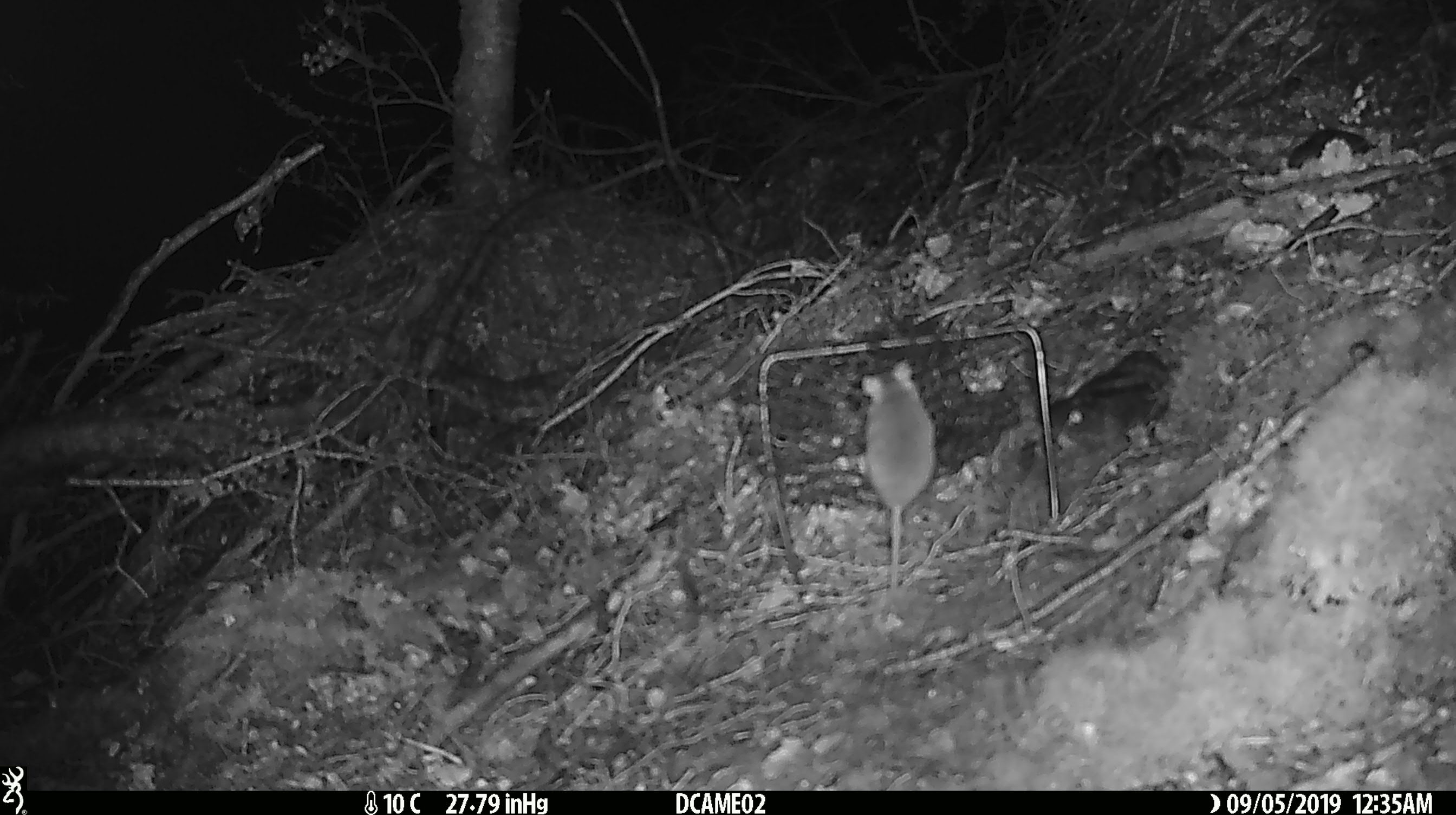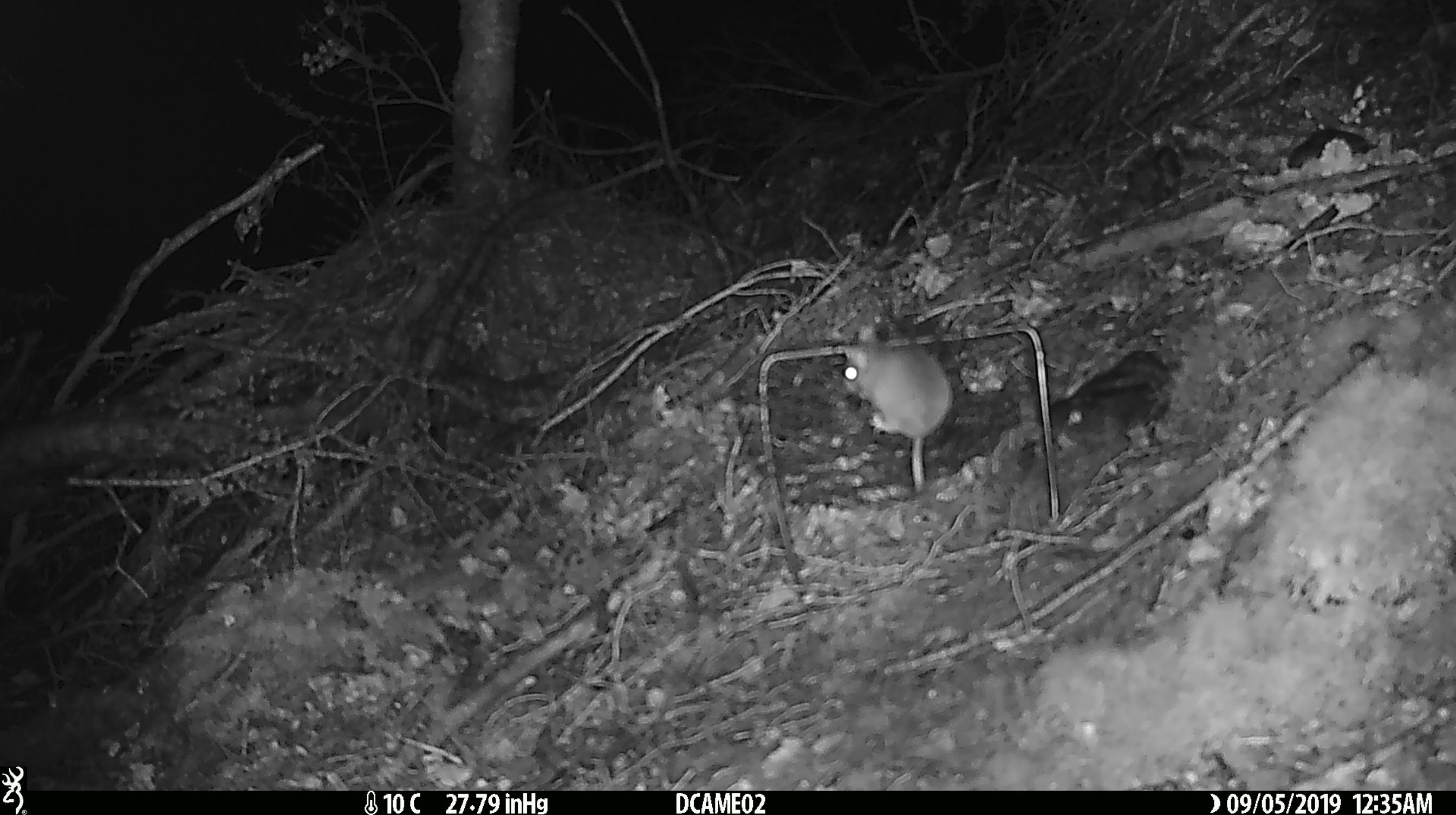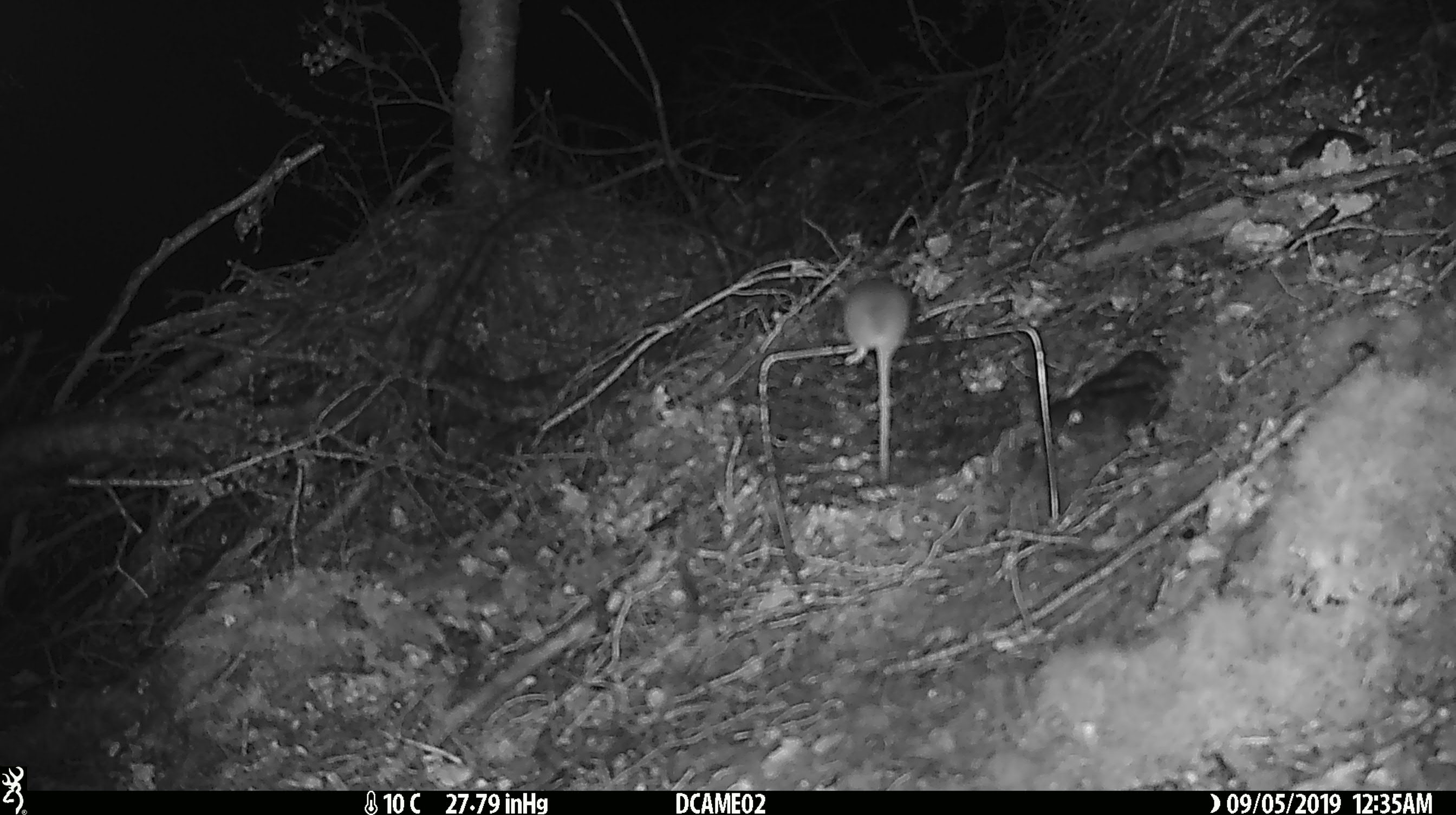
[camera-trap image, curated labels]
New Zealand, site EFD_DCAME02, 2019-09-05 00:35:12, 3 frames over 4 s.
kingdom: Animalia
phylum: Chordata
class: Mammalia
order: Rodentia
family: Muridae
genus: Mus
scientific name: Mus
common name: mouse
Mouse (Mus).